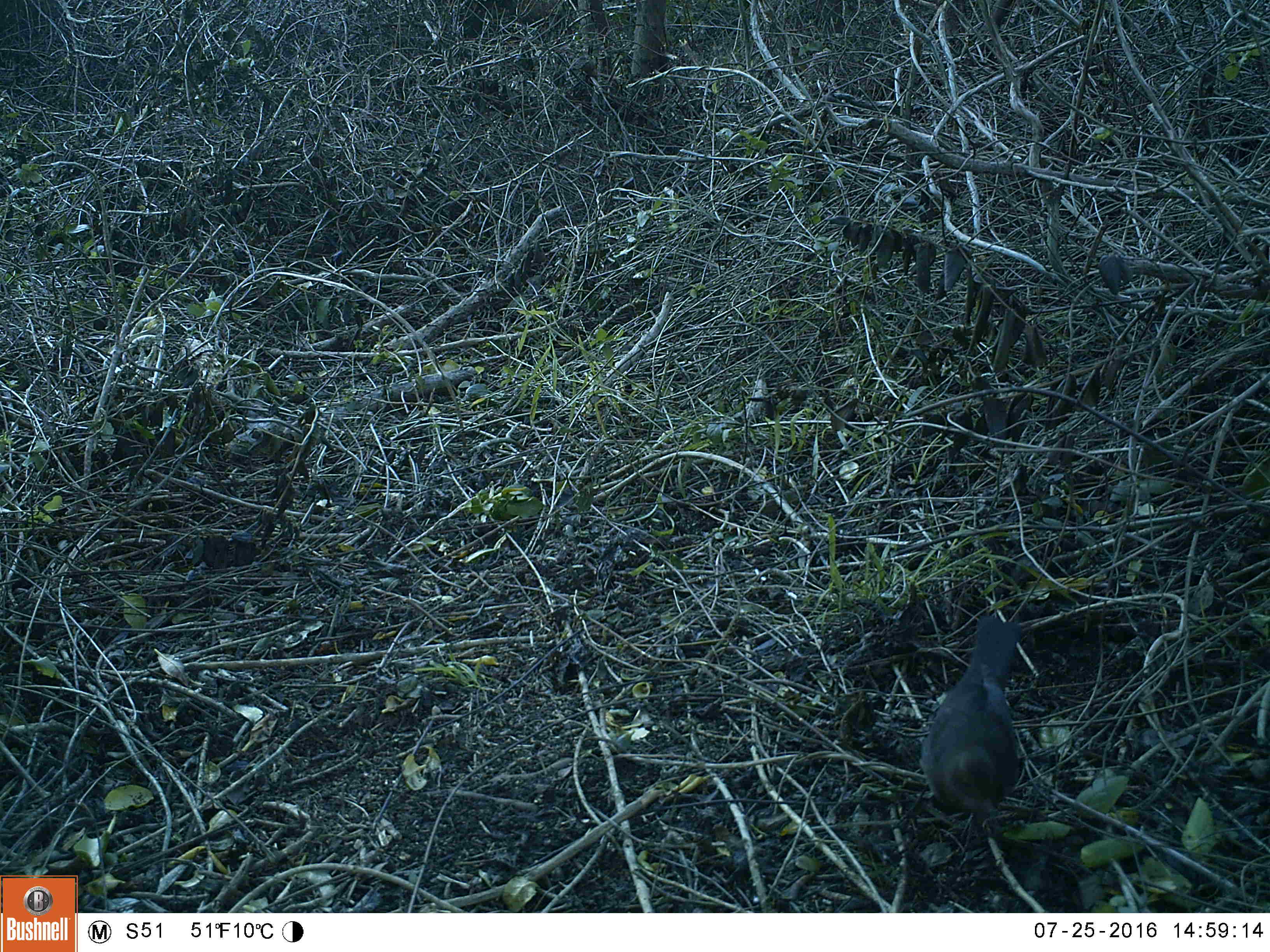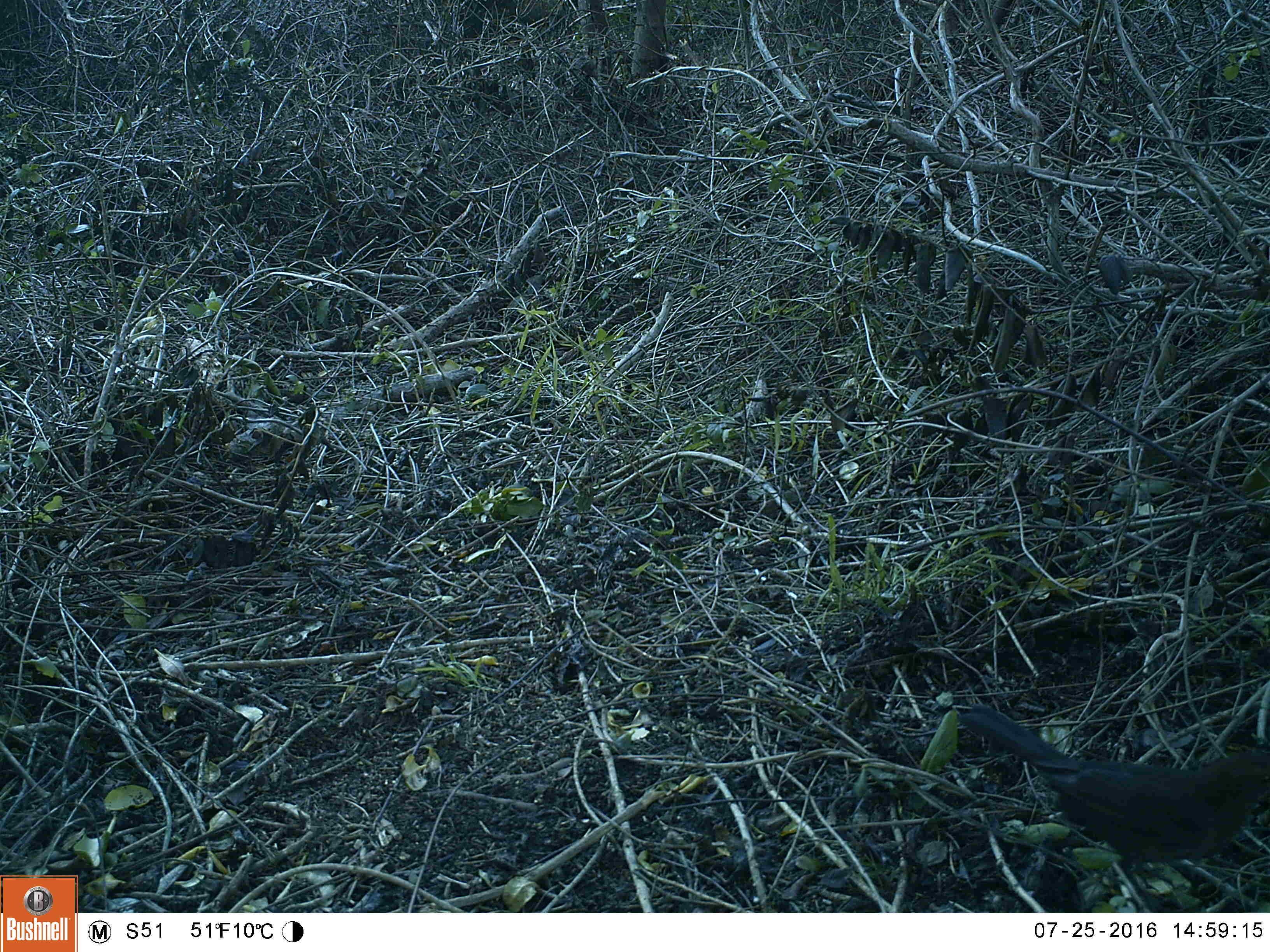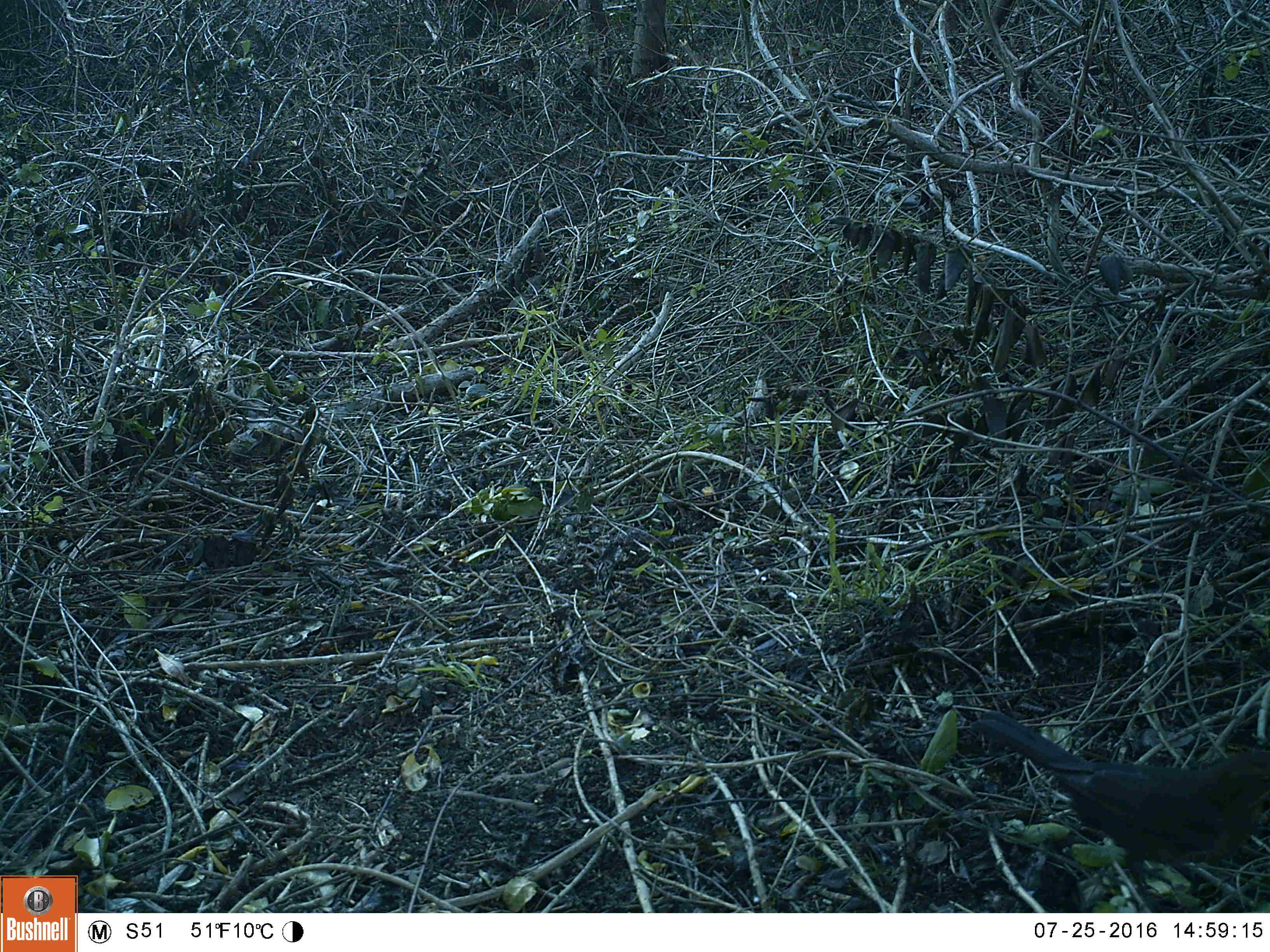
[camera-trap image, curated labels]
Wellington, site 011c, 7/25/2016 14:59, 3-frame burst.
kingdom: Animalia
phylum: Chordata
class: Aves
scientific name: Aves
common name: bird